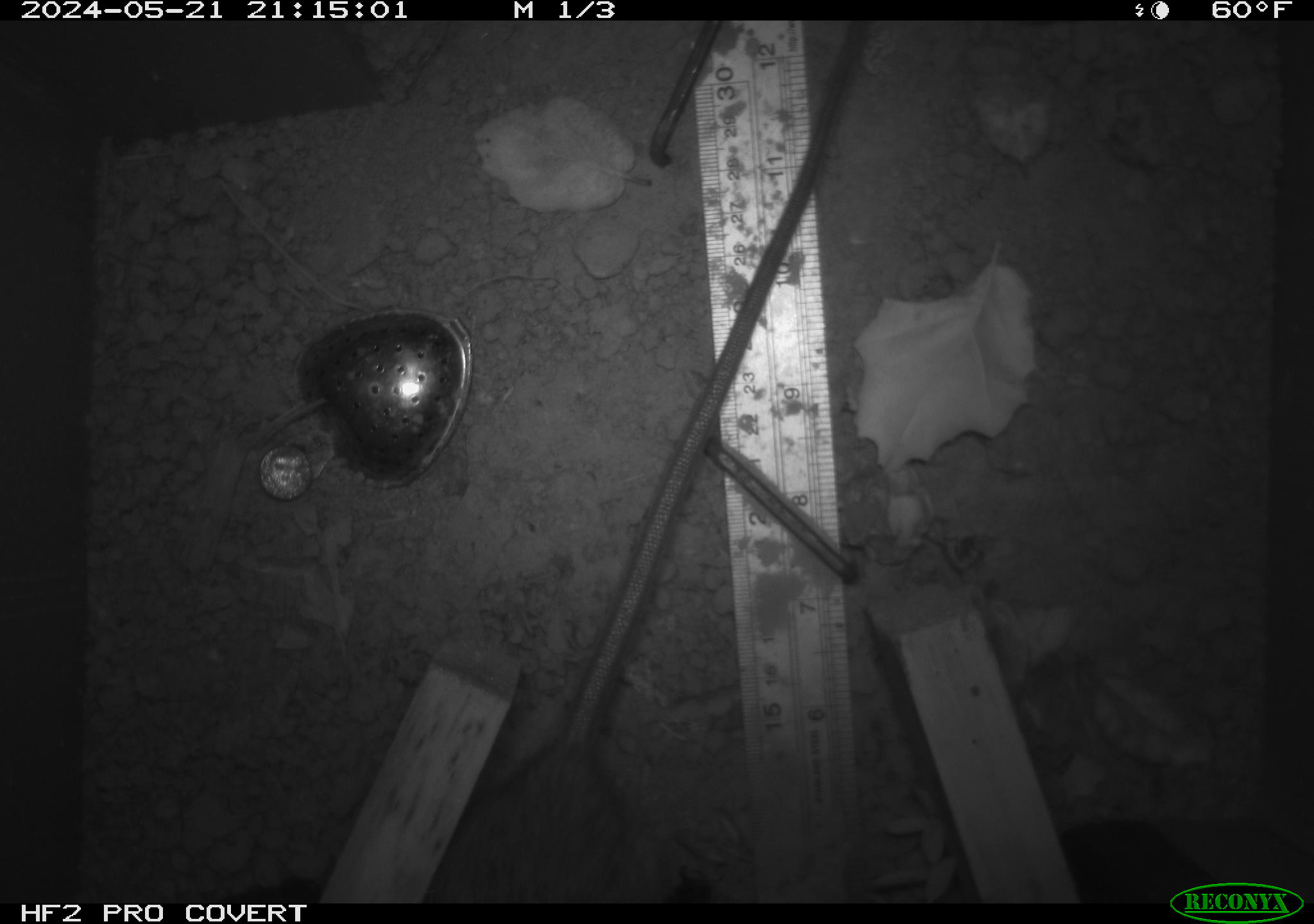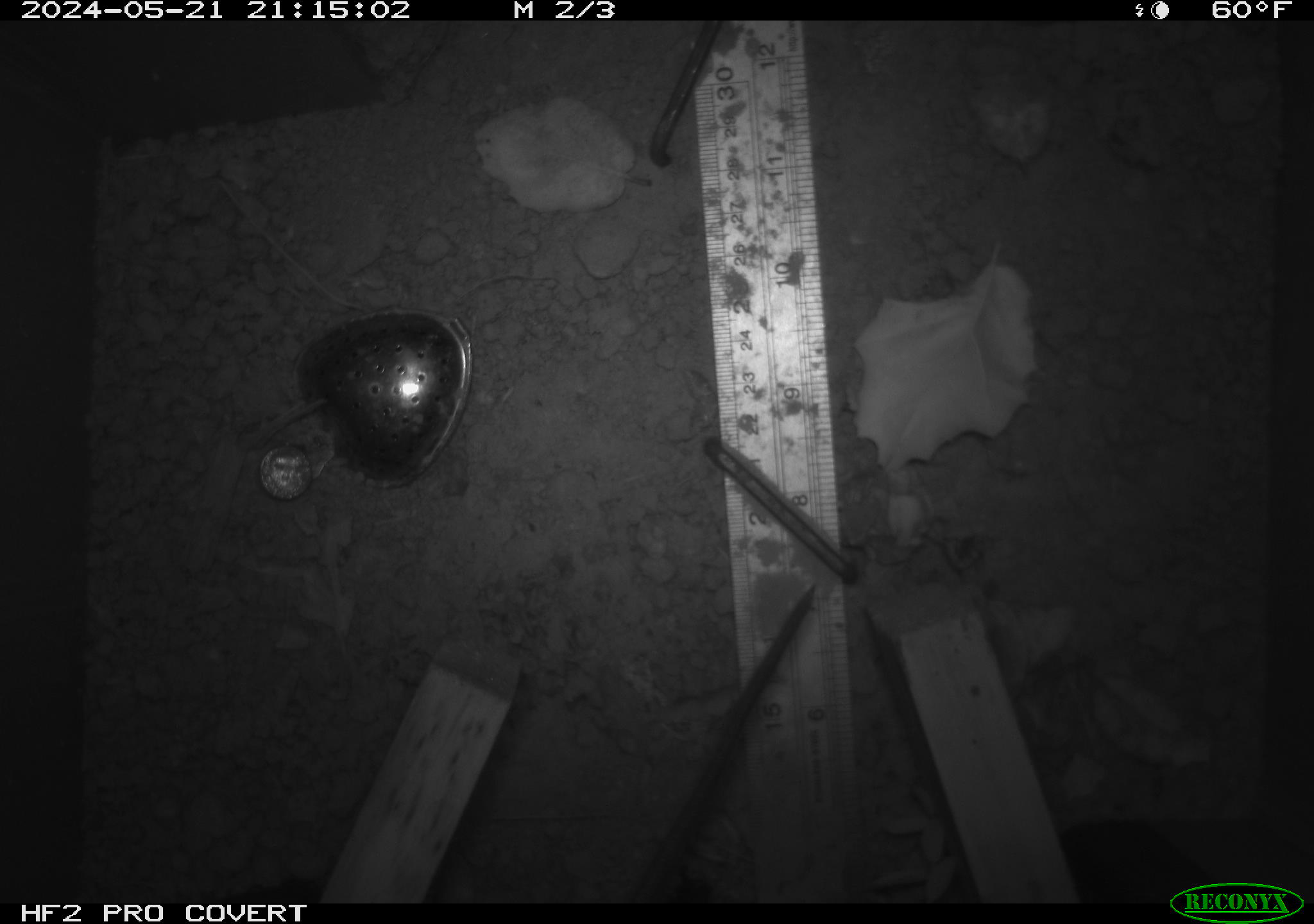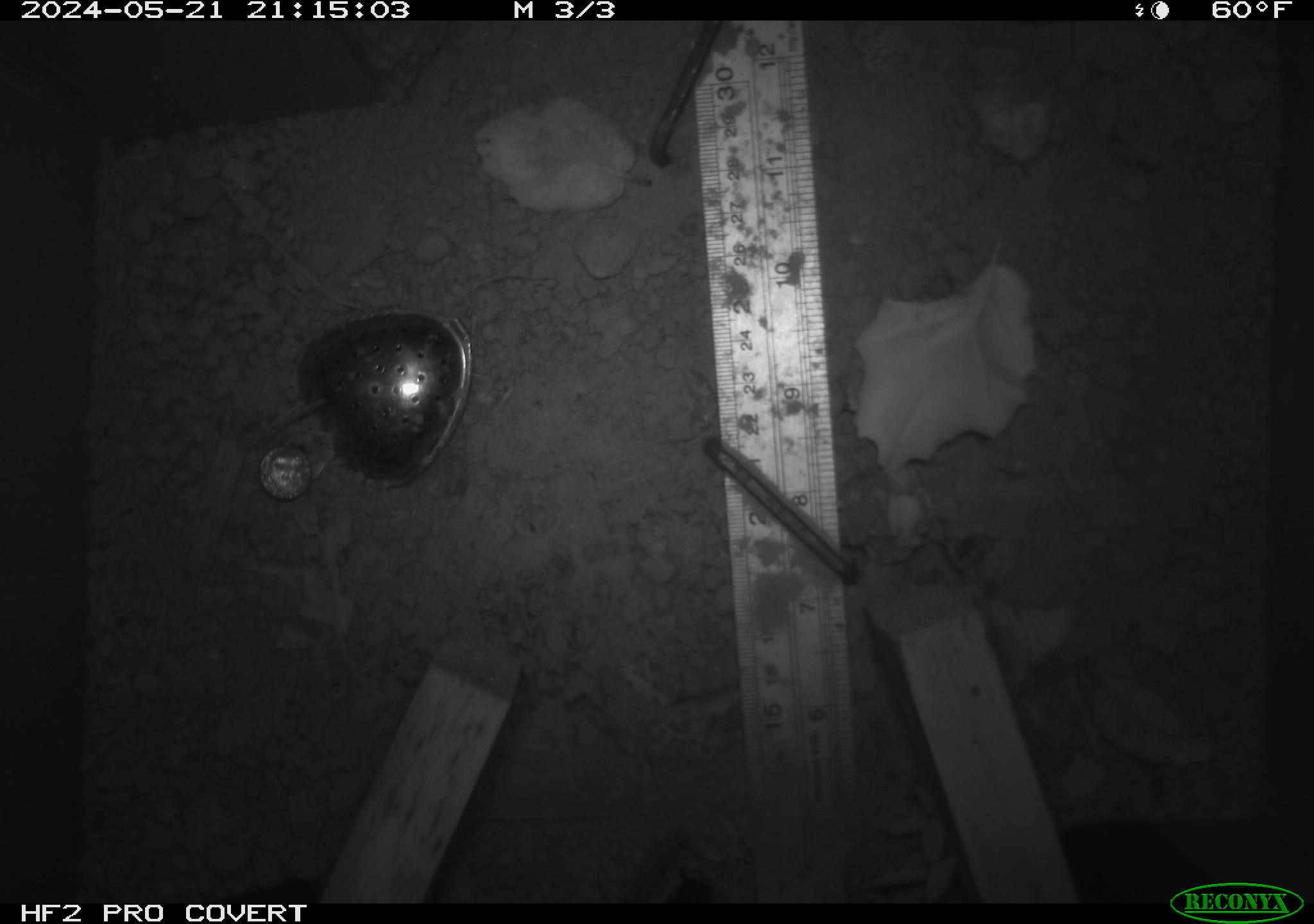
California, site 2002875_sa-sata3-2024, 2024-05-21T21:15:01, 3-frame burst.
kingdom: Animalia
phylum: Chordata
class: Mammalia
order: Rodentia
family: Muridae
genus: Rattus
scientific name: Rattus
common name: rat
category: rattus species